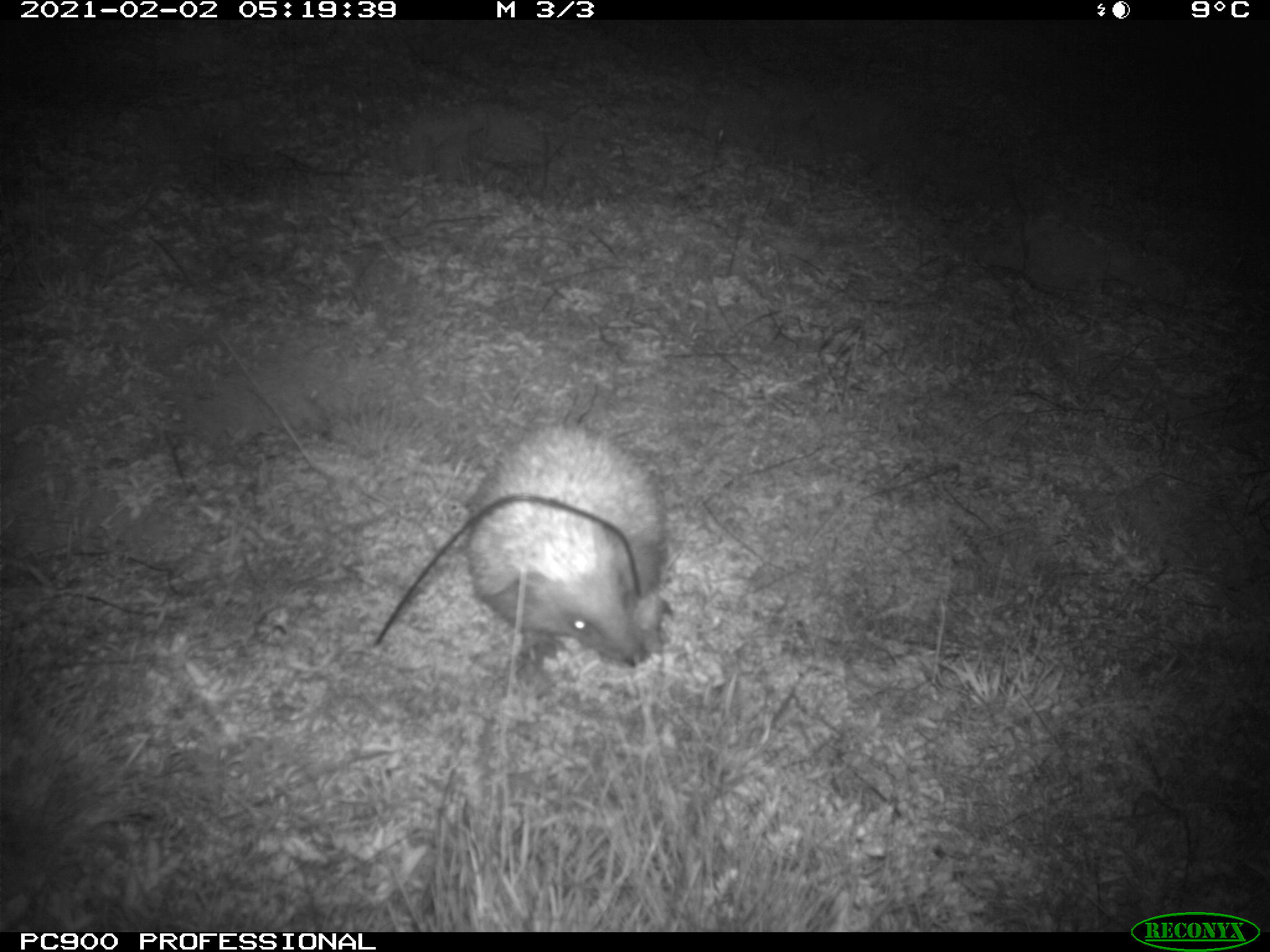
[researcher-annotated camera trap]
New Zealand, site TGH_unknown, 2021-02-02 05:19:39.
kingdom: Animalia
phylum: Chordata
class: Mammalia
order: Eulipotyphla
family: Erinaceidae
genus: Erinaceus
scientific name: Erinaceus europaeus europaeus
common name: european hedgehog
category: hedgehog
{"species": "hedgehog (european hedgehog) (Erinaceus europaeus europaeus)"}